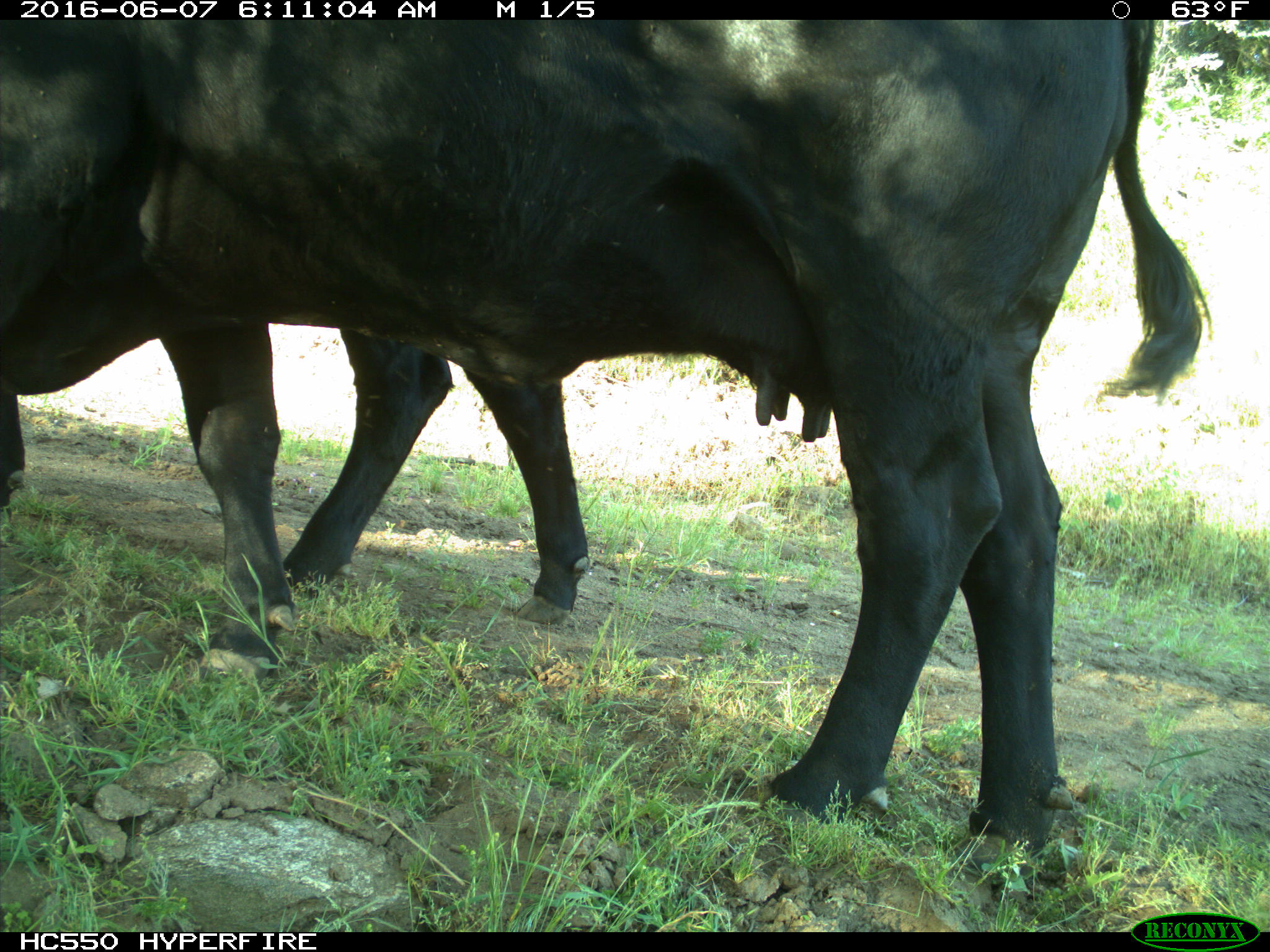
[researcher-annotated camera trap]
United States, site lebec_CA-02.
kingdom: Animalia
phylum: Chordata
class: Mammalia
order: Artiodactyla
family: Bovidae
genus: Bos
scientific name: Bos taurus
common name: domestic cow